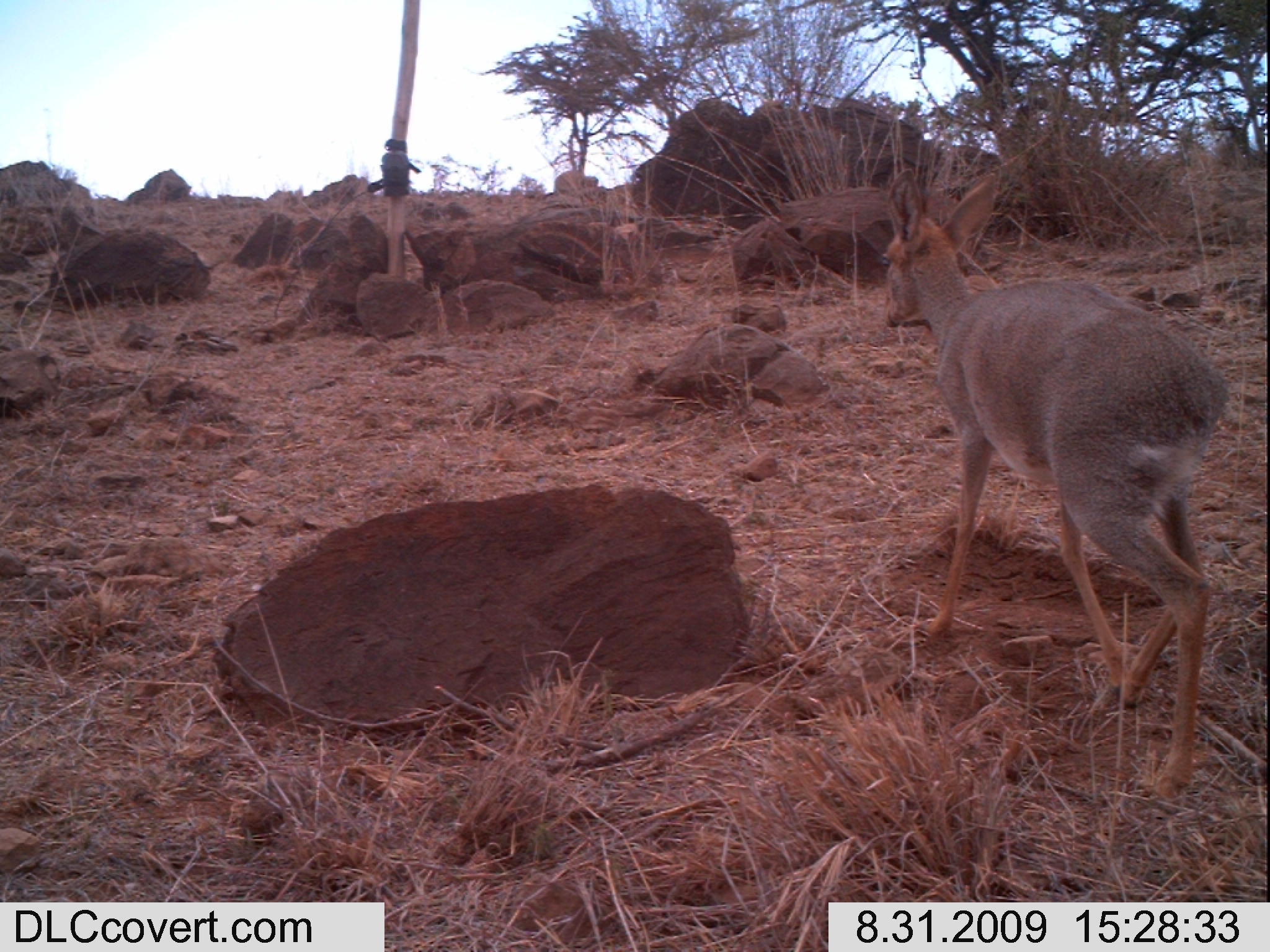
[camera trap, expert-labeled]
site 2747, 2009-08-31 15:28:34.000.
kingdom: Animalia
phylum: Chordata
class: Mammalia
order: Artiodactyla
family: Bovidae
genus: Madoqua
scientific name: Madoqua guentheri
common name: günther's dik-dik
Madoqua guentheri (günther's dik-dik), count 1.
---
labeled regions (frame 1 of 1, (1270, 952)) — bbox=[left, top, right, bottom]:
madoqua guentheri: bbox=[875, 165, 1230, 811]